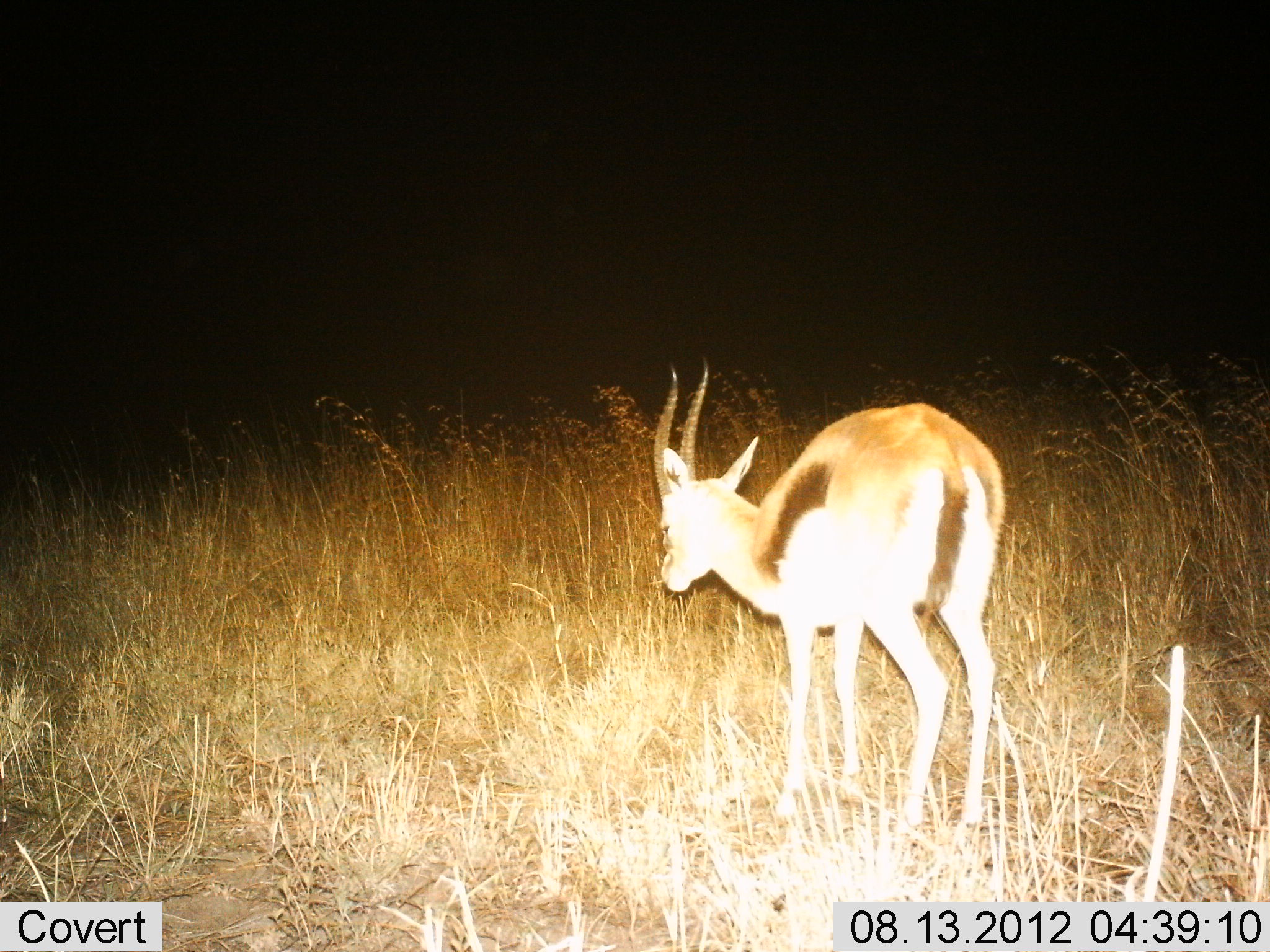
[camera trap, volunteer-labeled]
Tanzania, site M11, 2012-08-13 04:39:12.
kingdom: Animalia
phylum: Chordata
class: Mammalia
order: Artiodactyla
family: Bovidae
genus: Eudorcas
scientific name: Eudorcas thomsonii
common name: thomson's gazelle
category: gazellethomsons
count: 1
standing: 80%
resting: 0%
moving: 20%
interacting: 0%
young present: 0%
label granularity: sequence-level